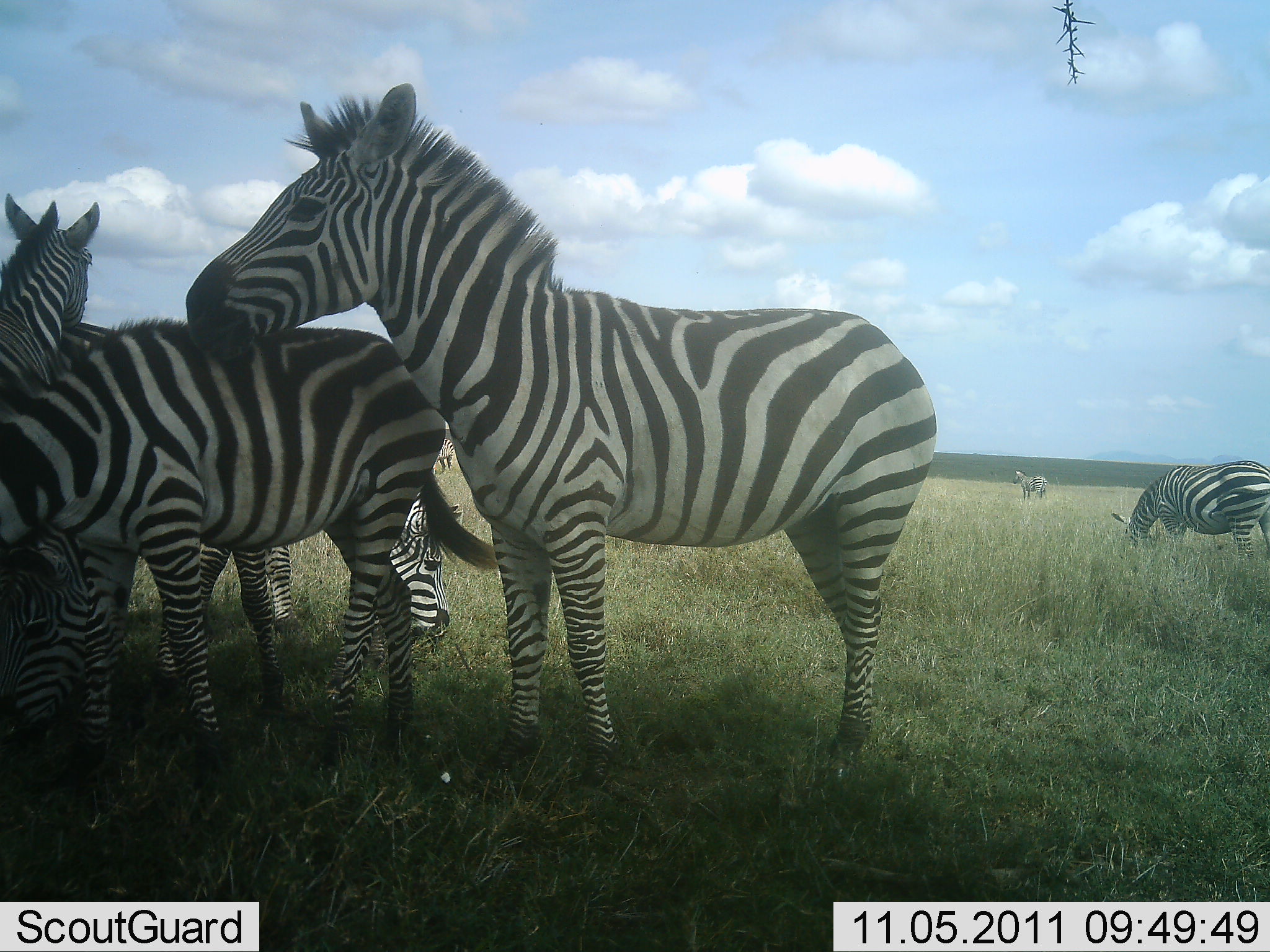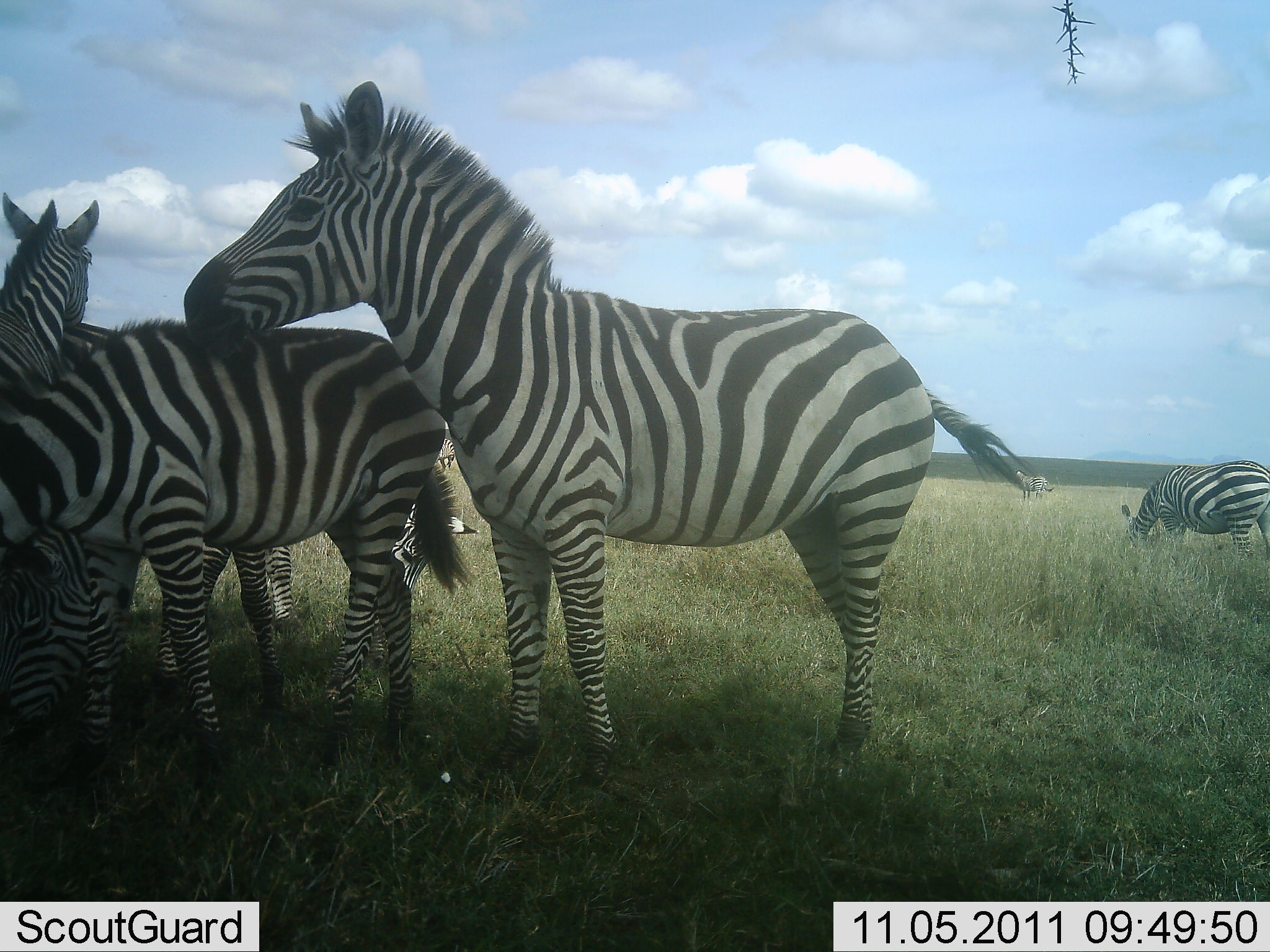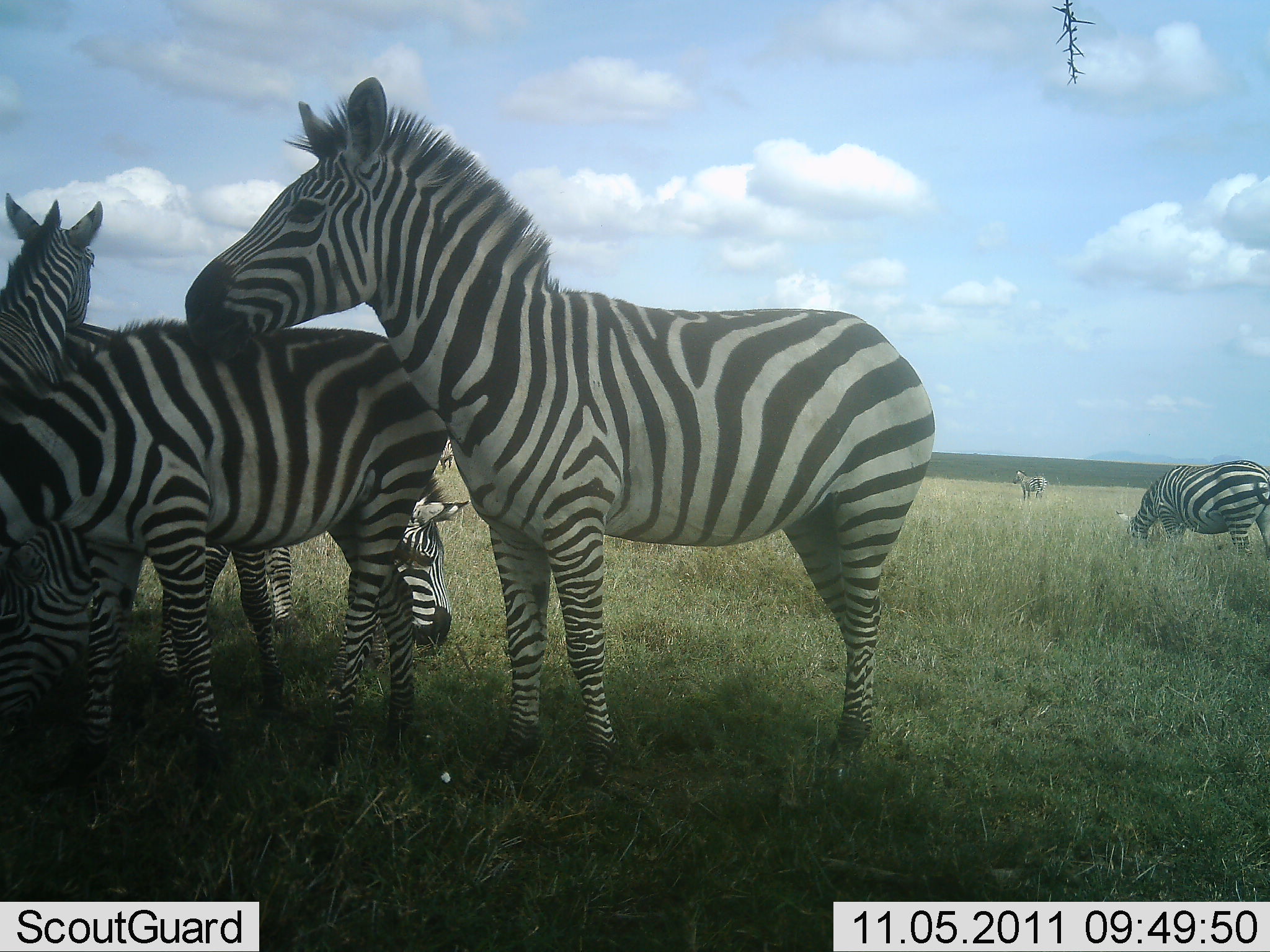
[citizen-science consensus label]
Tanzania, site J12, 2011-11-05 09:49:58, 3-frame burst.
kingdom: Animalia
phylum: Chordata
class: Mammalia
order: Perissodactyla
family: Equidae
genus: Equus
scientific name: Equus quagga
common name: plains zebra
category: zebra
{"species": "zebra (plains zebra) (Equus quagga)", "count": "6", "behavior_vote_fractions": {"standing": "67%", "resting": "8%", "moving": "0%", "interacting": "17%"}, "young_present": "0%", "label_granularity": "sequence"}